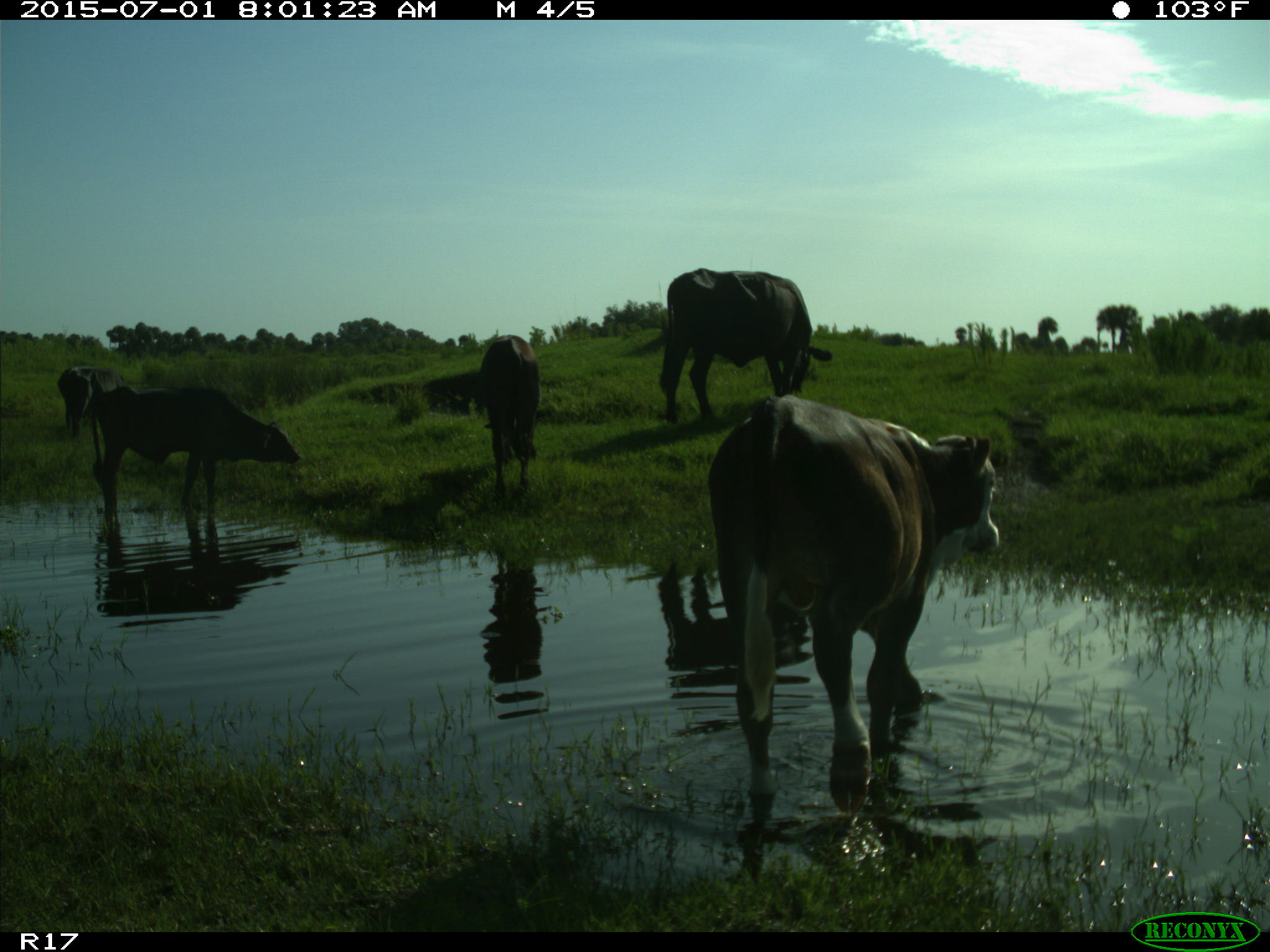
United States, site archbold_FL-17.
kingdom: Animalia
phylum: Chordata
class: Mammalia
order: Artiodactyla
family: Bovidae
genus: Bos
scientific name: Bos taurus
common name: domestic cow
Bos taurus (domestic cow).